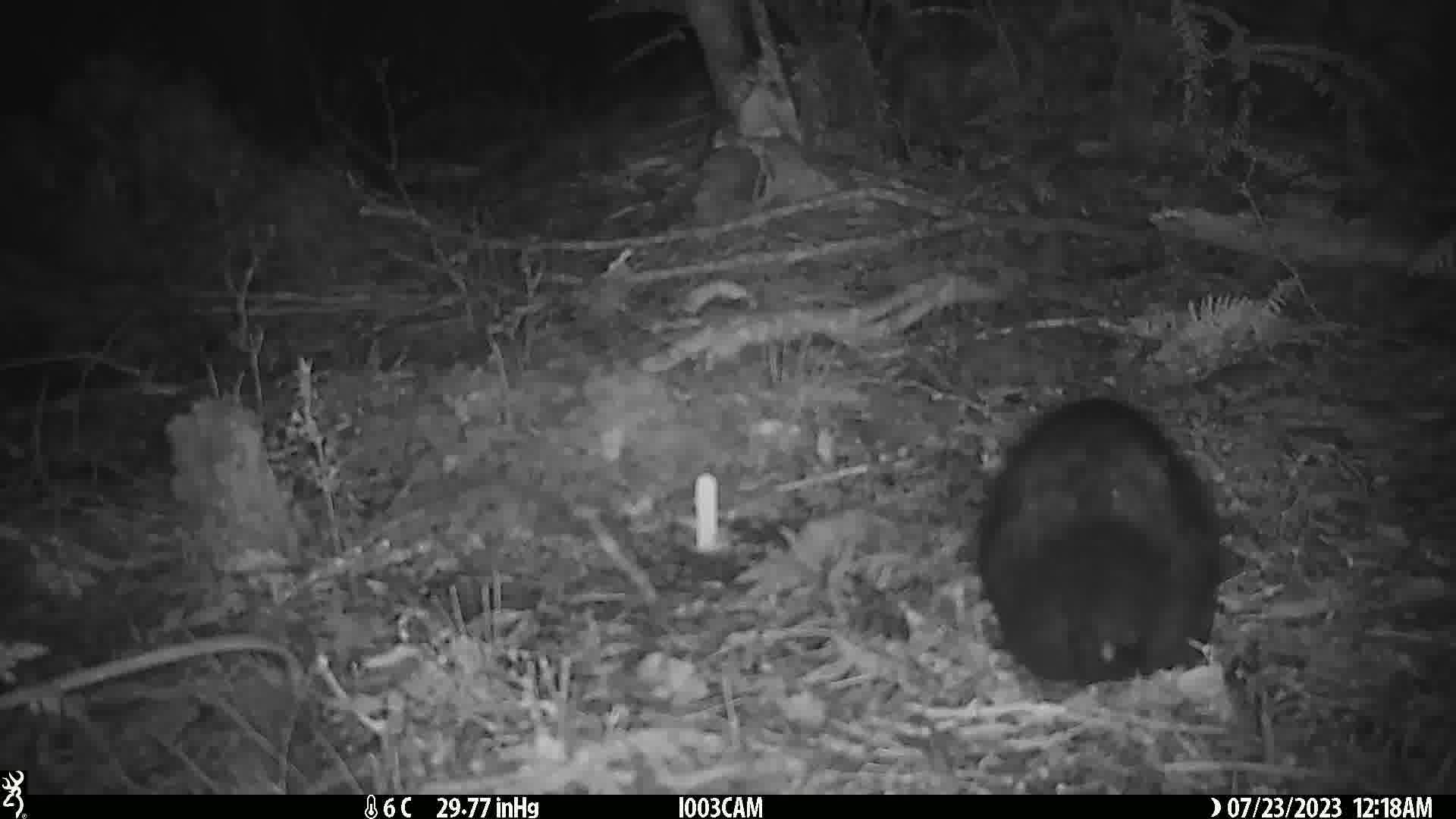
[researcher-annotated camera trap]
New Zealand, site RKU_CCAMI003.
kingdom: Animalia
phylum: Chordata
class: Mammalia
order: Diprotodontia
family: Phalangeridae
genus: Trichosurus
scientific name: Trichosurus vulpecula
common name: common brushtail possum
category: possum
Possum (common brushtail possum) (Trichosurus vulpecula).